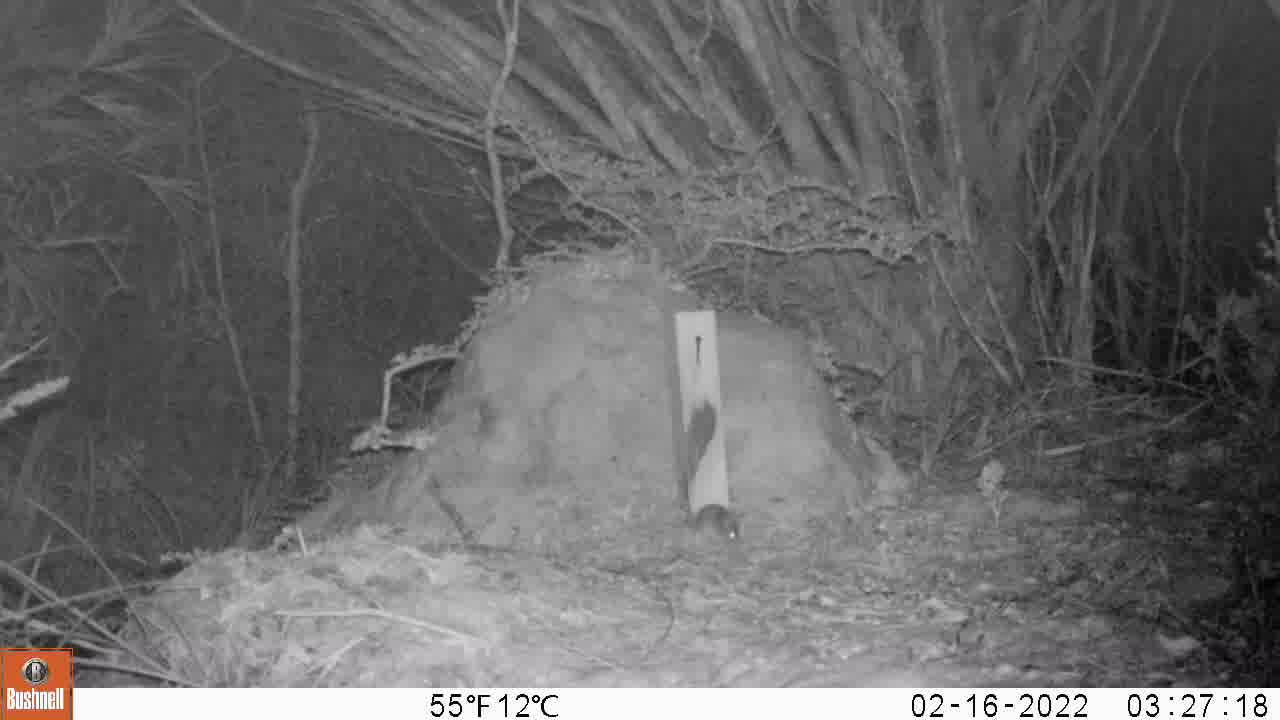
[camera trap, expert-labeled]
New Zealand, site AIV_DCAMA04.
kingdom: Animalia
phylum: Chordata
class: Mammalia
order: Rodentia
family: Muridae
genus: Mus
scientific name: Mus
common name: mouse